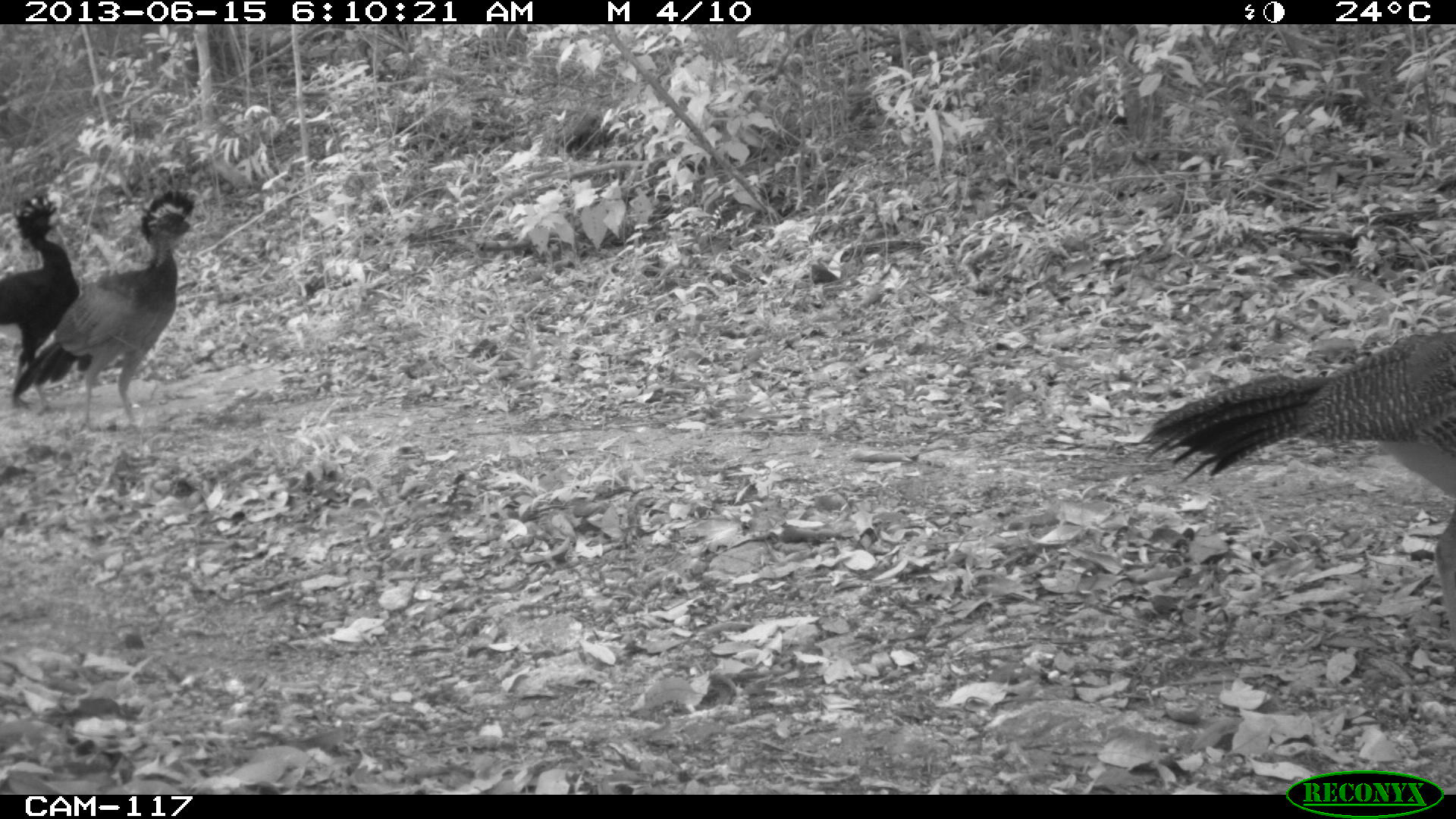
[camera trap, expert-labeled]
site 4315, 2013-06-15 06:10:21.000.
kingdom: Animalia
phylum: Chordata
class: Aves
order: Galliformes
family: Cracidae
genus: Crax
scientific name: Crax rubra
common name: great curassow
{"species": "Crax rubra (great curassow)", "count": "3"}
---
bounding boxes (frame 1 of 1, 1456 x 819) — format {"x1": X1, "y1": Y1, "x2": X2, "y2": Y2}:
crax rubra: {"x1": 1135, "y1": 330, "x2": 1455, "y2": 652}; {"x1": 7, "y1": 189, "x2": 206, "y2": 427}; {"x1": 0, "y1": 190, "x2": 95, "y2": 414}